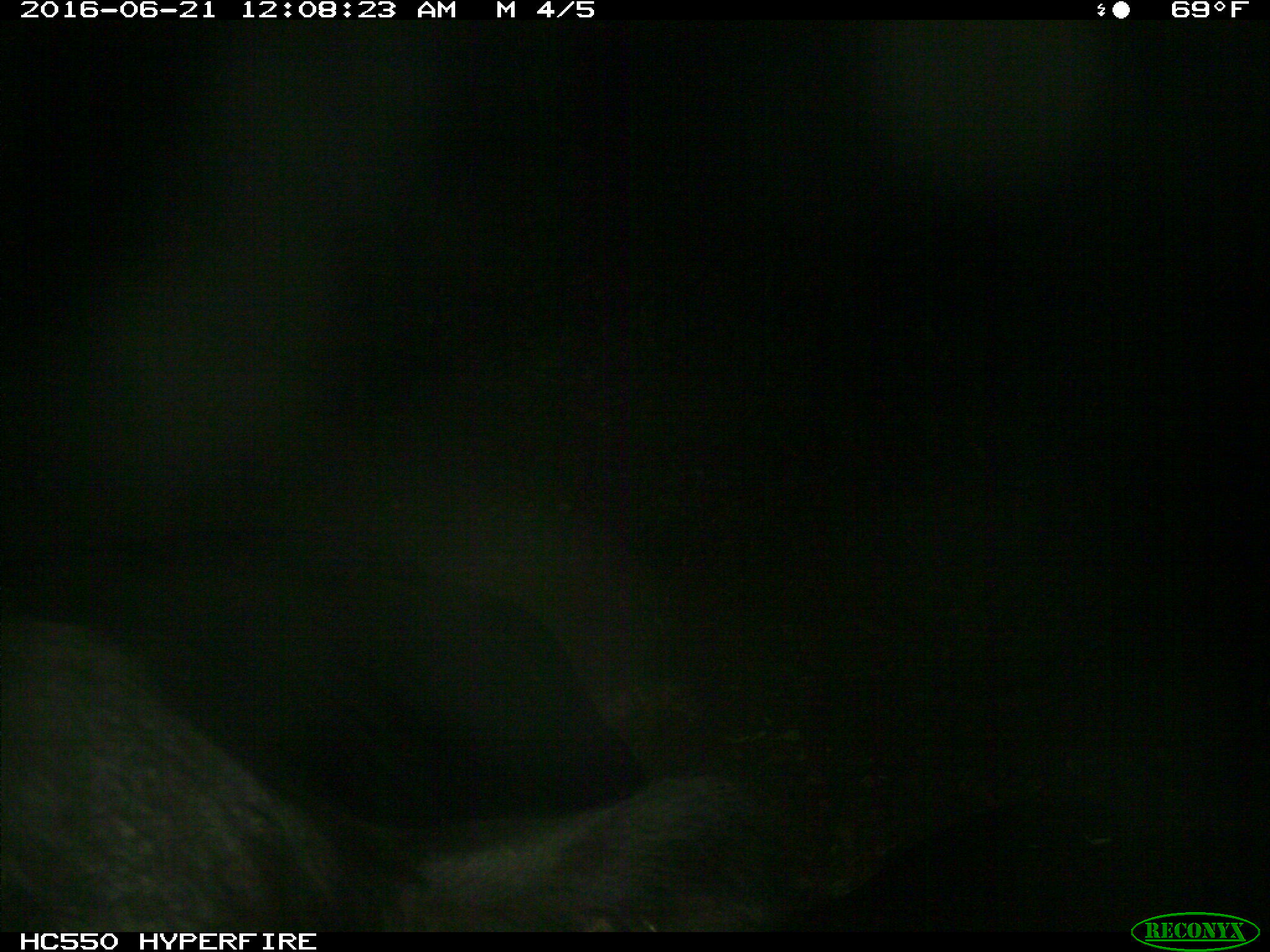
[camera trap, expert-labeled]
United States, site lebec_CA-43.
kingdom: Animalia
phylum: Chordata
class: Mammalia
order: Artiodactyla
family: Bovidae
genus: Bos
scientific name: Bos taurus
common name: domestic cow